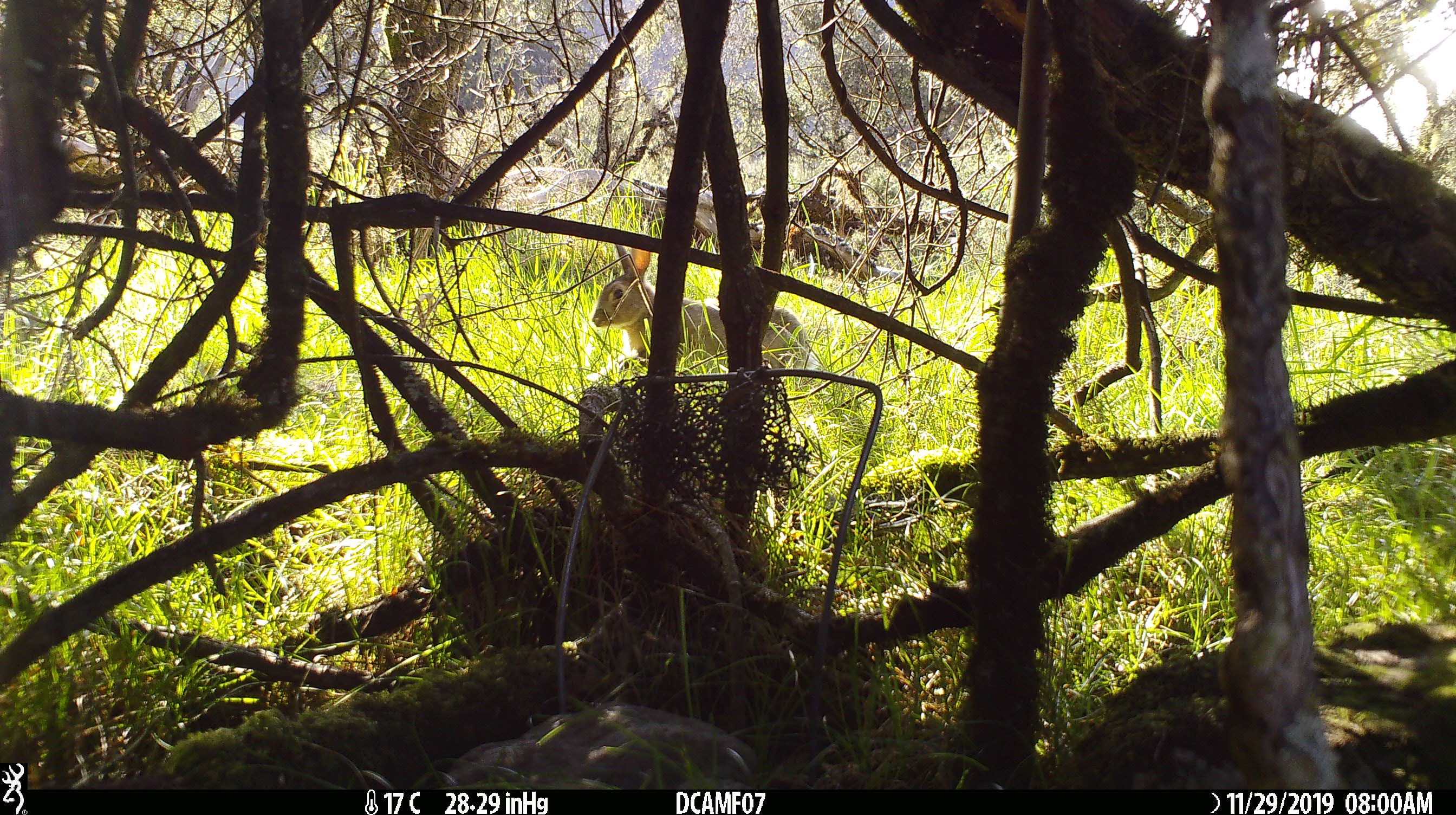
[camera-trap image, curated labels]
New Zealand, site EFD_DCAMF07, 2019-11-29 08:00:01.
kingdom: Animalia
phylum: Chordata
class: Mammalia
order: Lagomorpha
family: Leporidae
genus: Oryctolagus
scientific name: Oryctolagus cuniculus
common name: european rabbit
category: rabbit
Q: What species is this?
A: Rabbit (european rabbit) (Oryctolagus cuniculus).